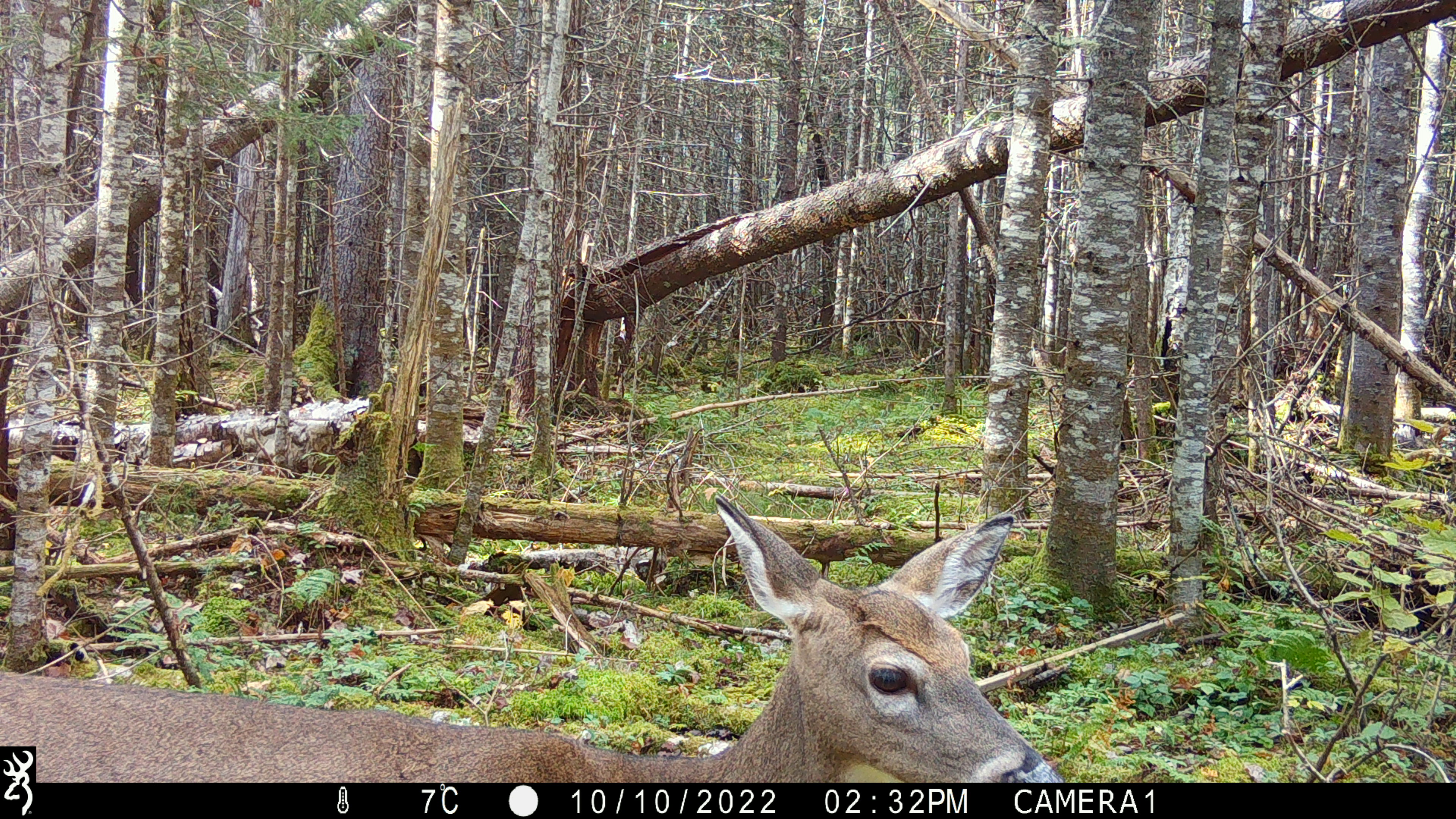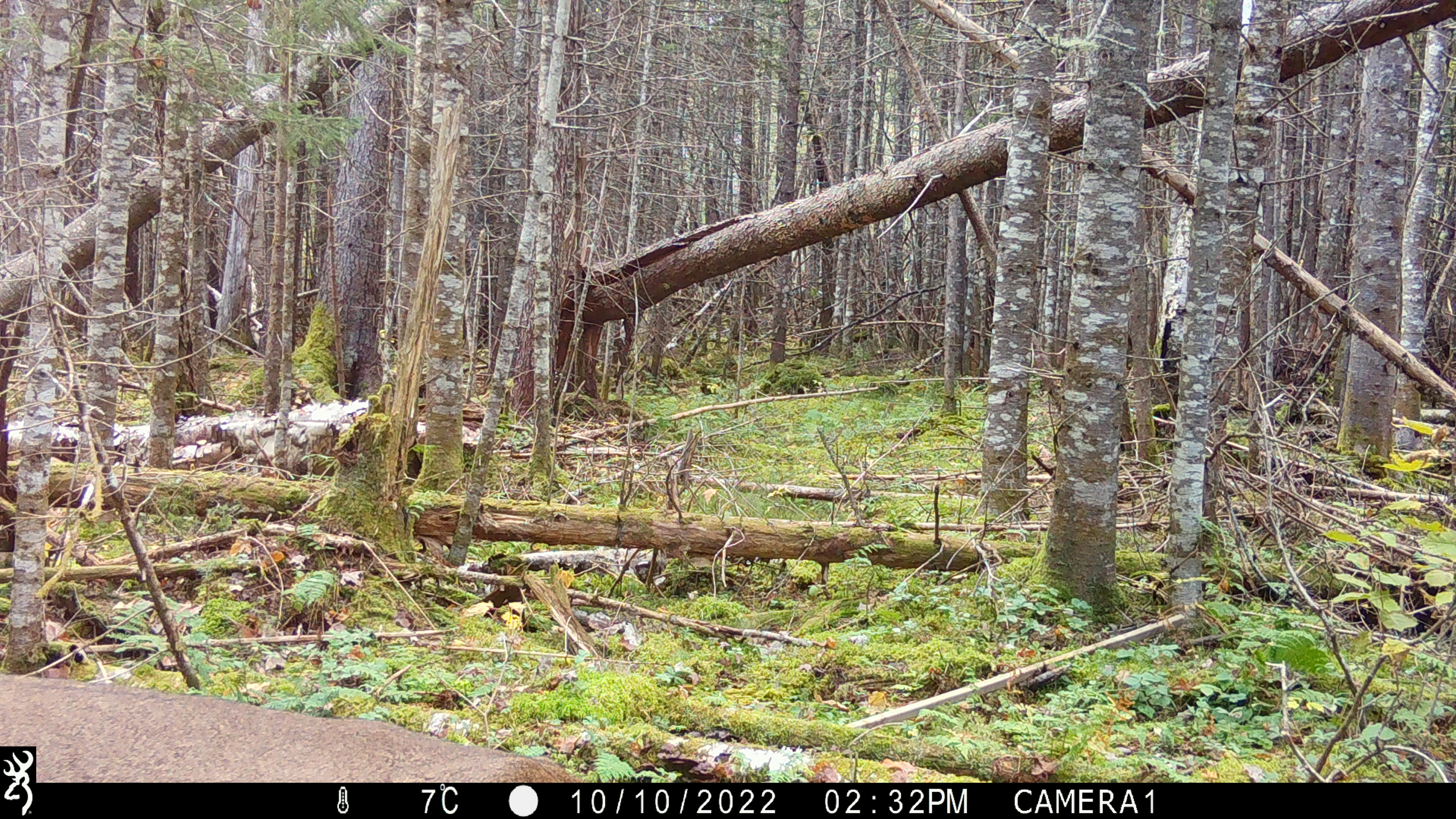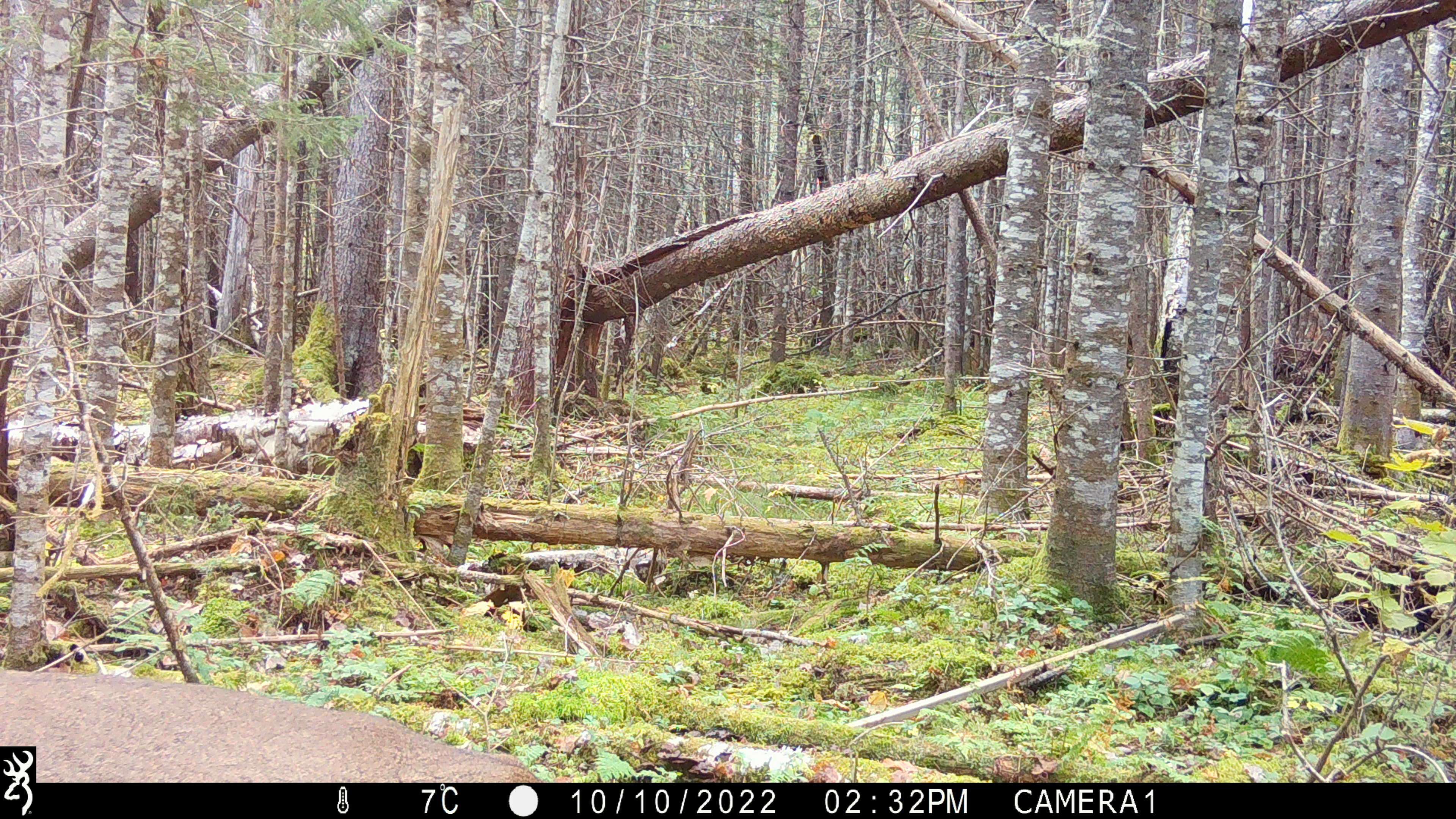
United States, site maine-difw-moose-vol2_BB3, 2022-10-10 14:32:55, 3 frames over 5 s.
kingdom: Animalia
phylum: Chordata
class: Mammalia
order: Artiodactyla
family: Cervidae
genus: Odocoileus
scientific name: Odocoileus virginianus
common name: white-tailed deer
White-tailed deer (Odocoileus virginianus).